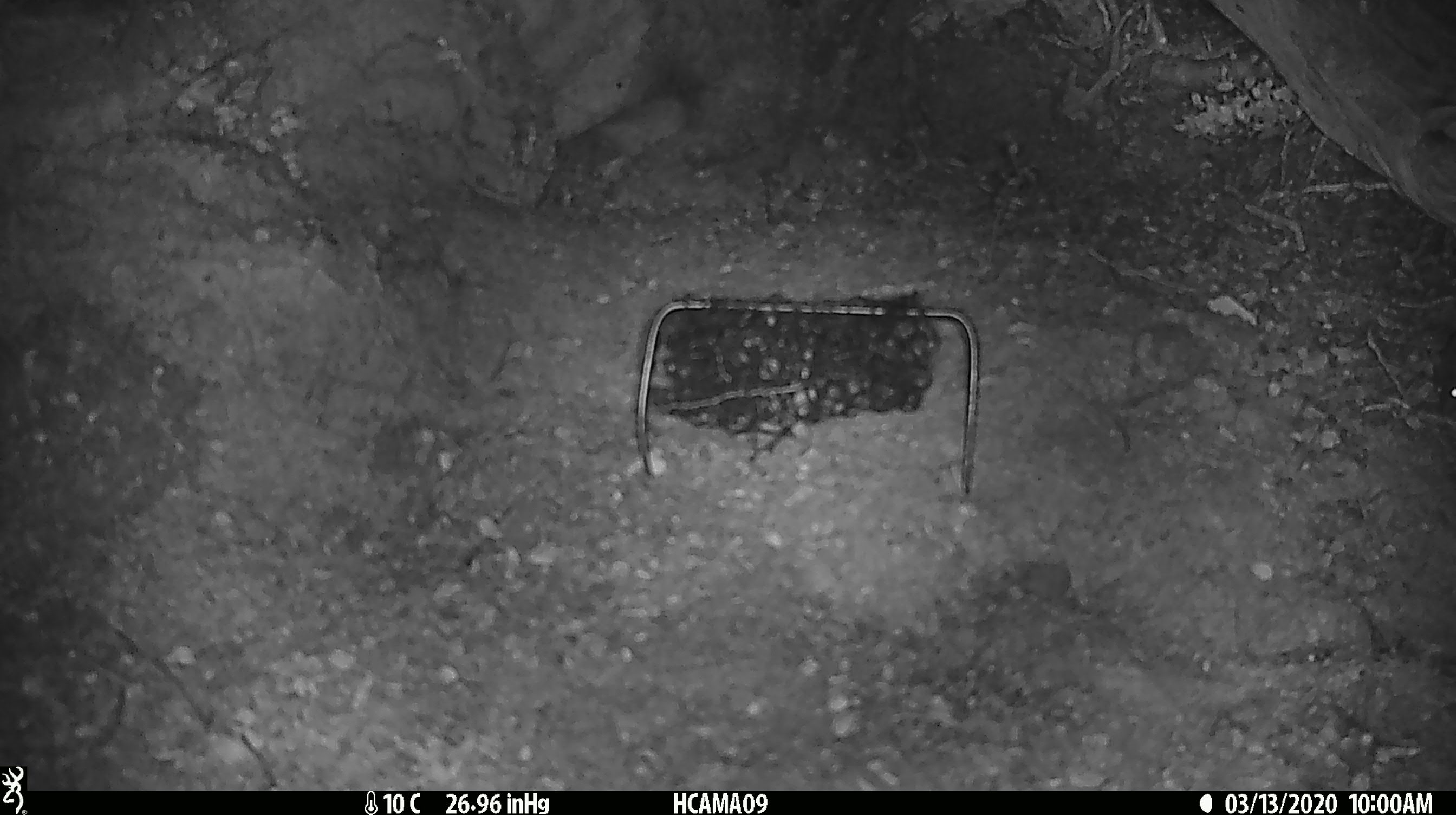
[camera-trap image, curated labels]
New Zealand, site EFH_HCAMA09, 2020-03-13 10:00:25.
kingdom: Animalia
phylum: Chordata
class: Mammalia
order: Rodentia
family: Muridae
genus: Mus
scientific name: Mus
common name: mouse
Mouse (Mus).